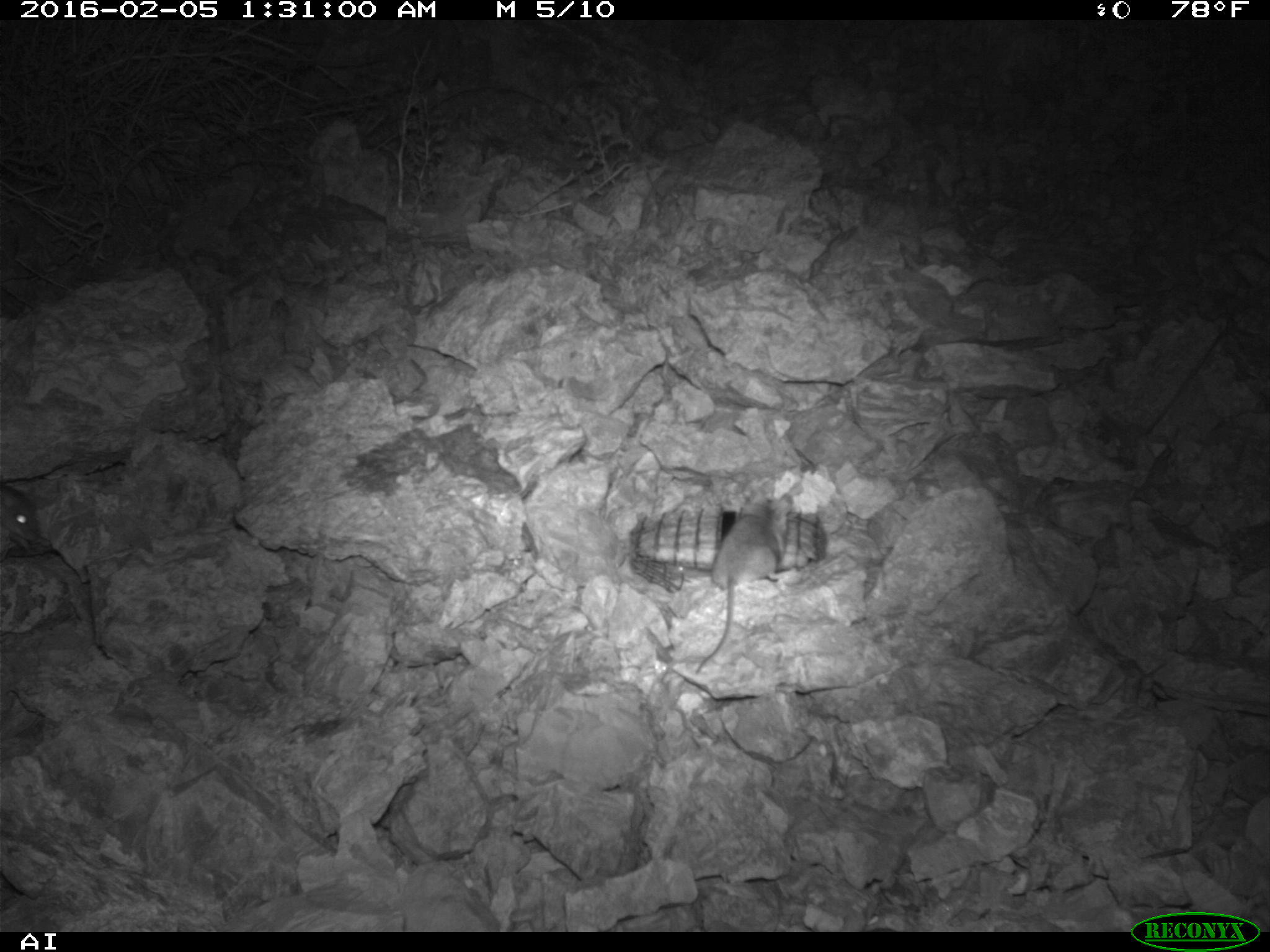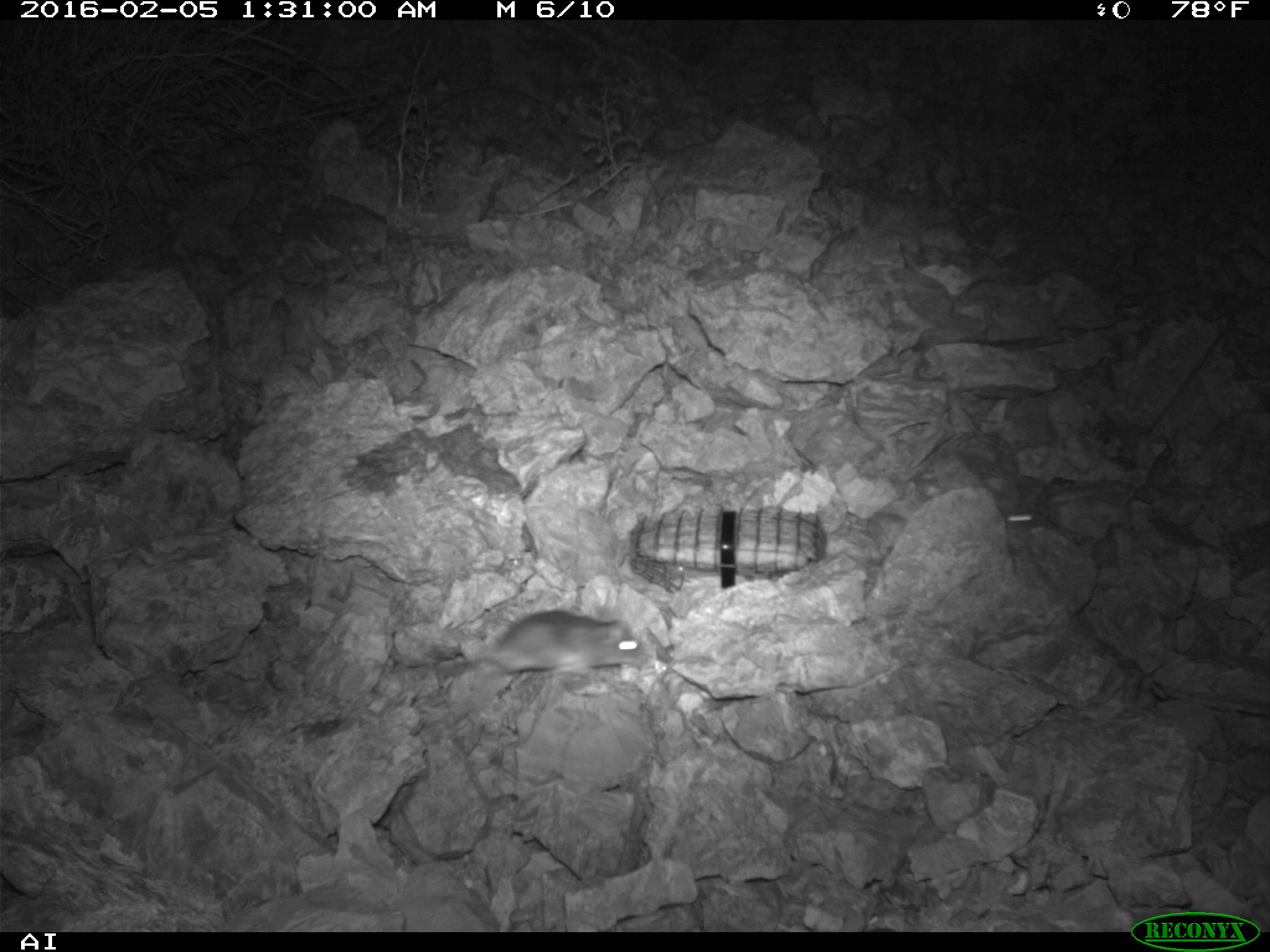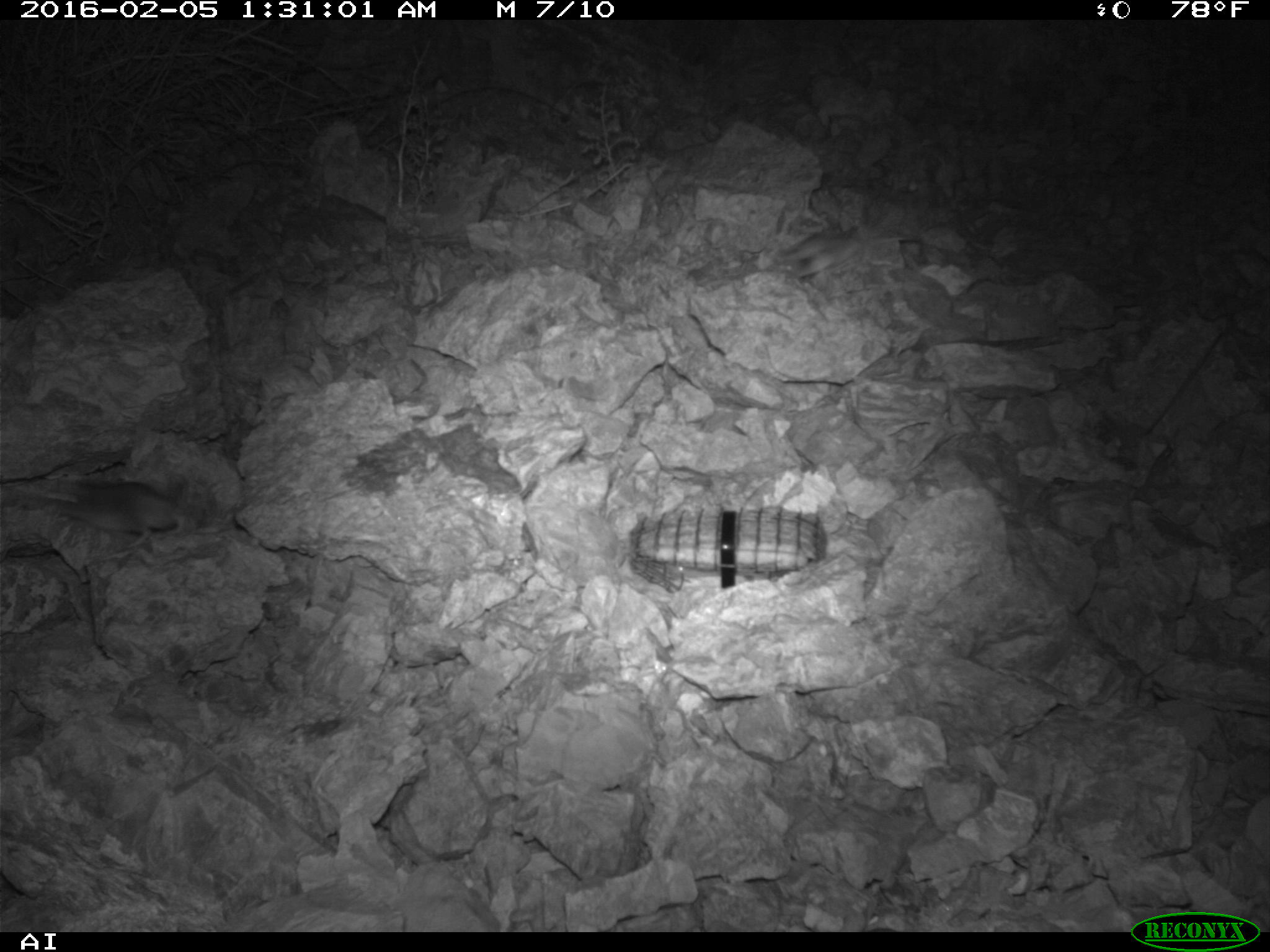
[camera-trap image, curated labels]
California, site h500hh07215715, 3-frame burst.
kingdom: Animalia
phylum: Chordata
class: Mammalia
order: Rodentia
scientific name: Rodentia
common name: rodent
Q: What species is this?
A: Rodent (Rodentia).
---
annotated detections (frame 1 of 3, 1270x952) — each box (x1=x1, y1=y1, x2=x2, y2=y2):
rodent: (x1=695, y1=487, x2=793, y2=674); (x1=0, y1=484, x2=38, y2=540)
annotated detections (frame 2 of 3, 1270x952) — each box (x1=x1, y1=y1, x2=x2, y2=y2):
rodent: (x1=437, y1=610, x2=651, y2=674)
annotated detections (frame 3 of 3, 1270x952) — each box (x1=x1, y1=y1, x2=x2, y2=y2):
rodent: (x1=41, y1=480, x2=184, y2=547)